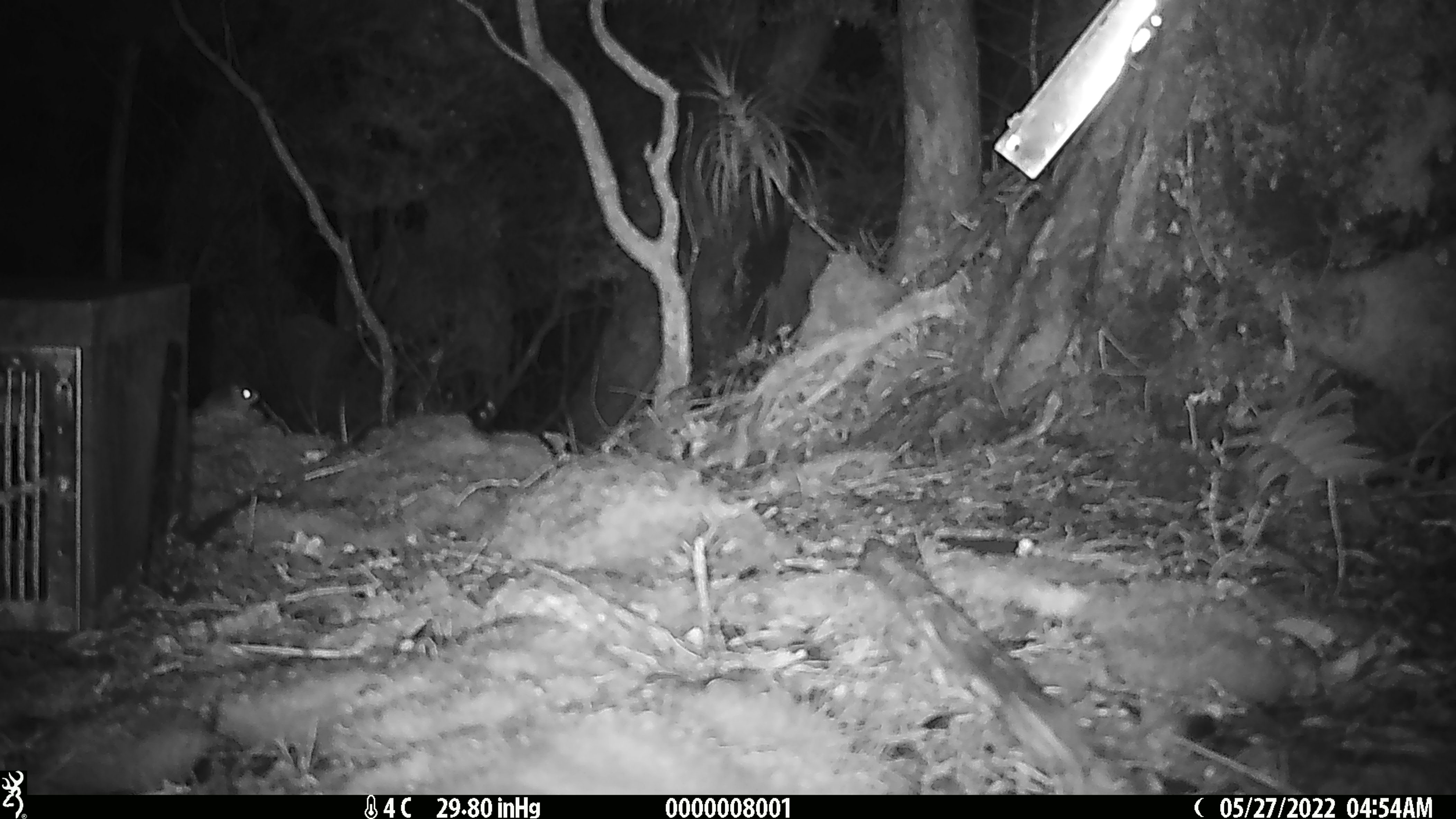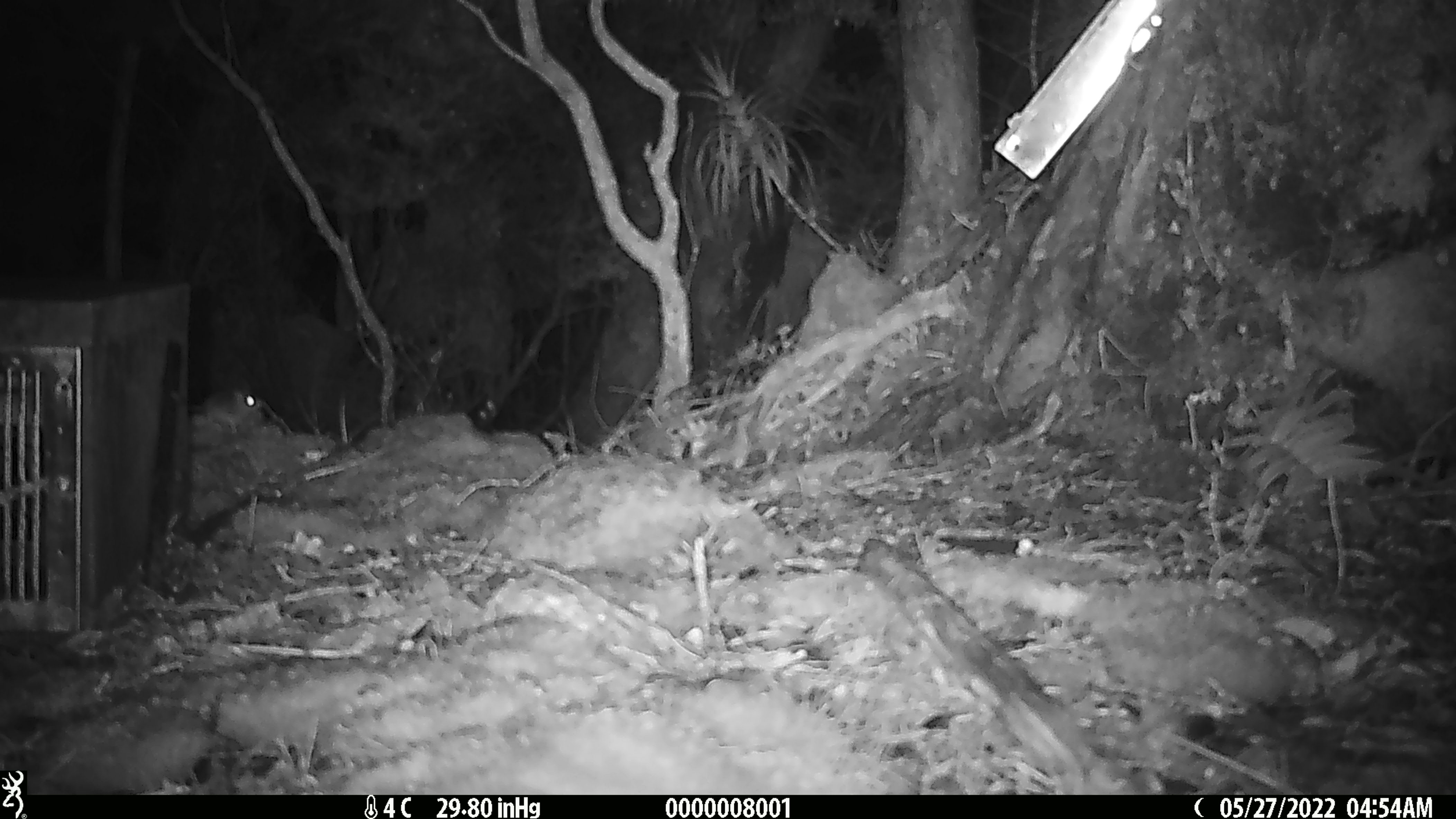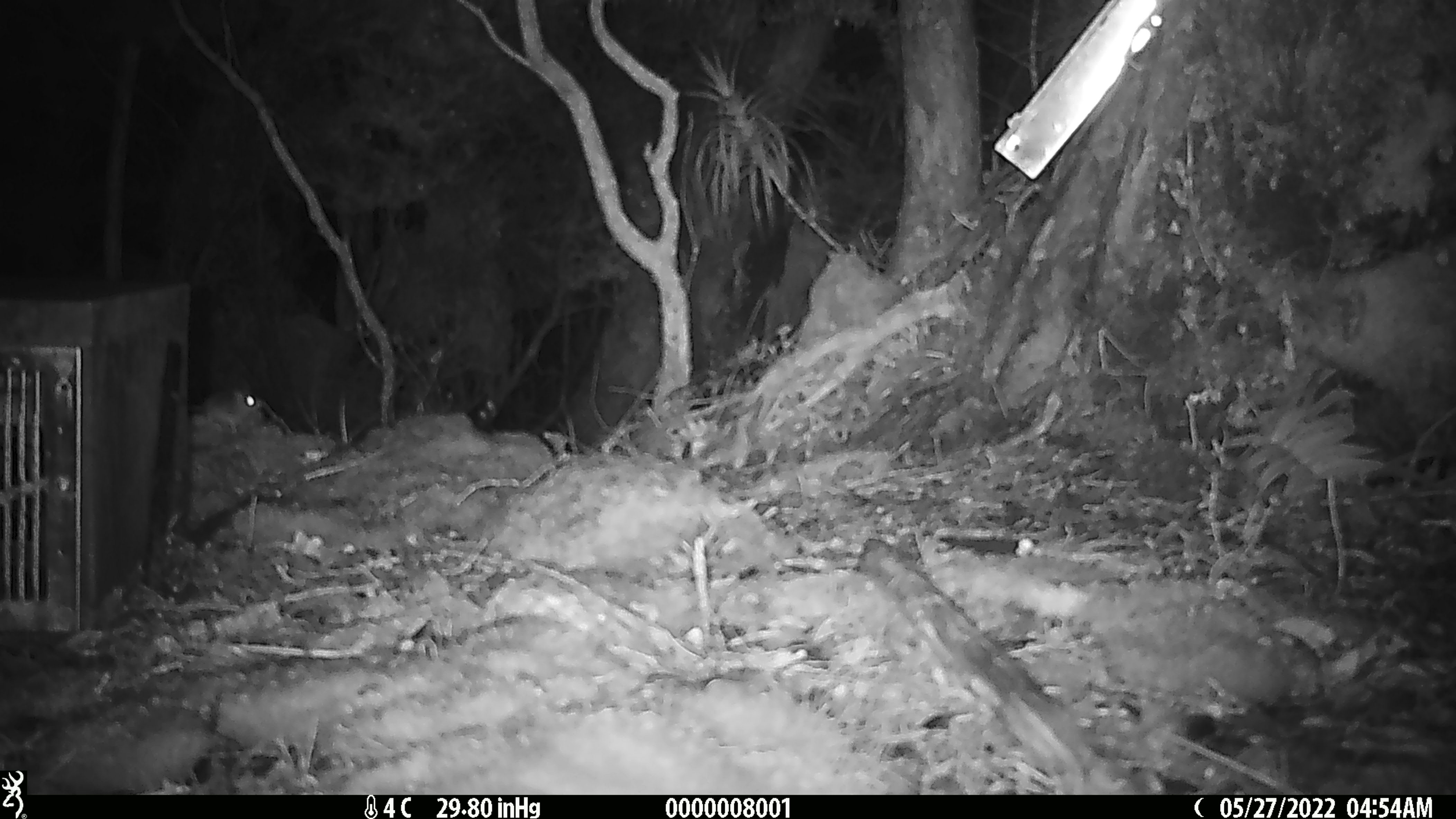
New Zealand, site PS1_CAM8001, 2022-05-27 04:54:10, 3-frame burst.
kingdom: Animalia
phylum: Chordata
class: Mammalia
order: Rodentia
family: Muridae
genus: Mus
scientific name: Mus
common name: mouse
Mouse (Mus).